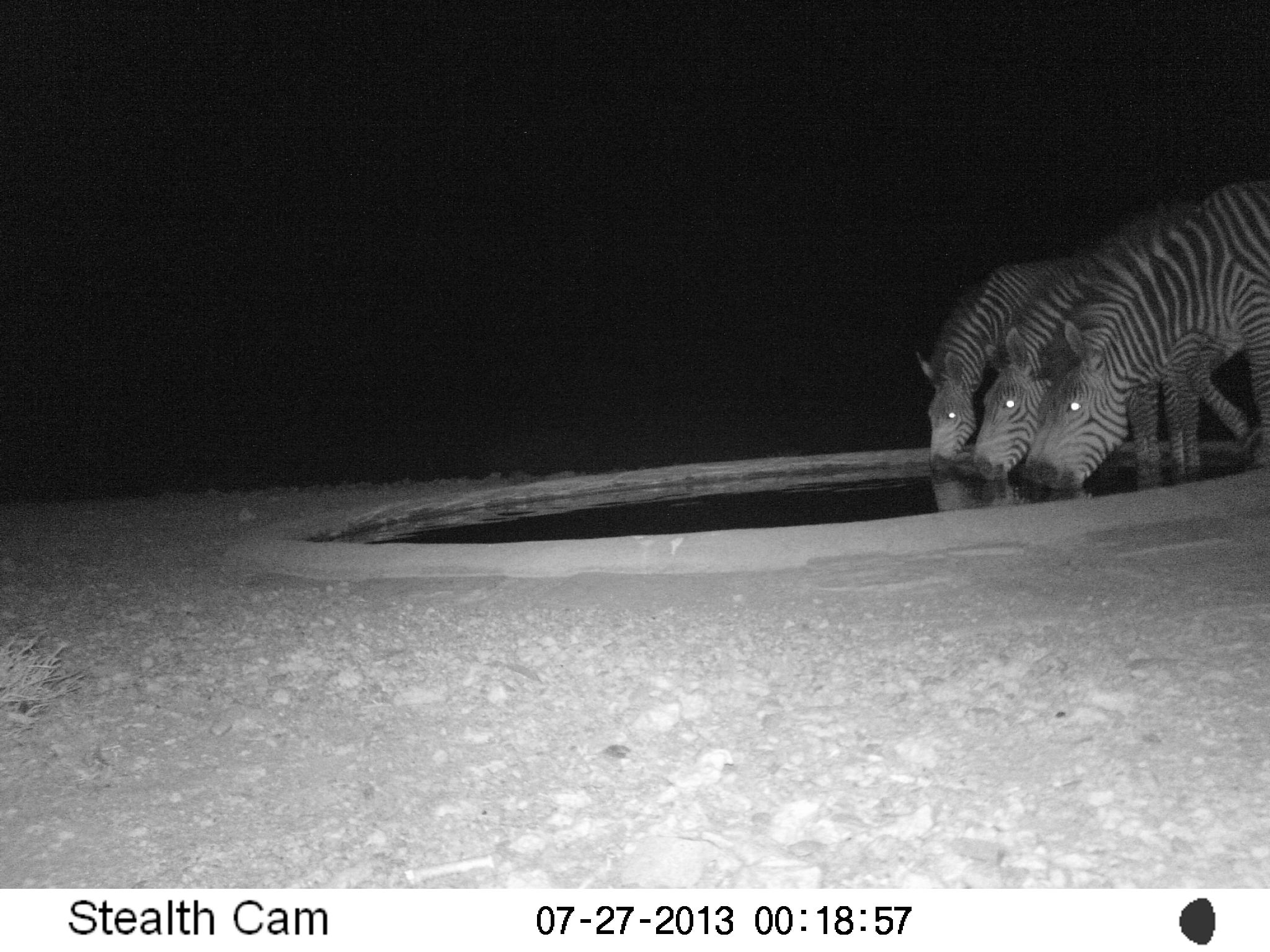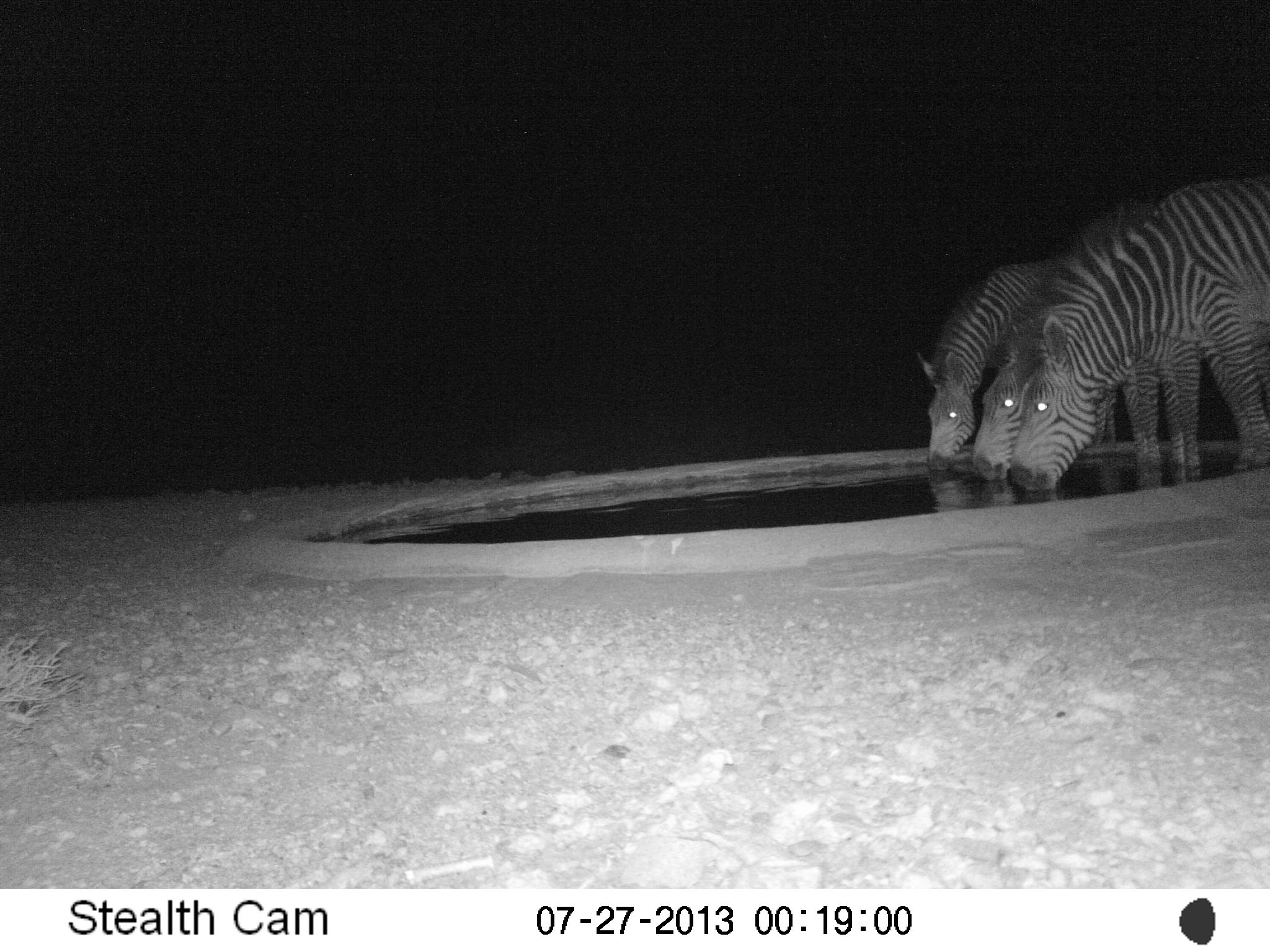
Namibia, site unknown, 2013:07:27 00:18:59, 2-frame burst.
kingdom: Animalia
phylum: Chordata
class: Mammalia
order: Perissodactyla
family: Equidae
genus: Equus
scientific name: Equus zebra hartmannae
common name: hartmann's mountain zebra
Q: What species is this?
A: Equus zebra hartmannae (hartmann's mountain zebra).